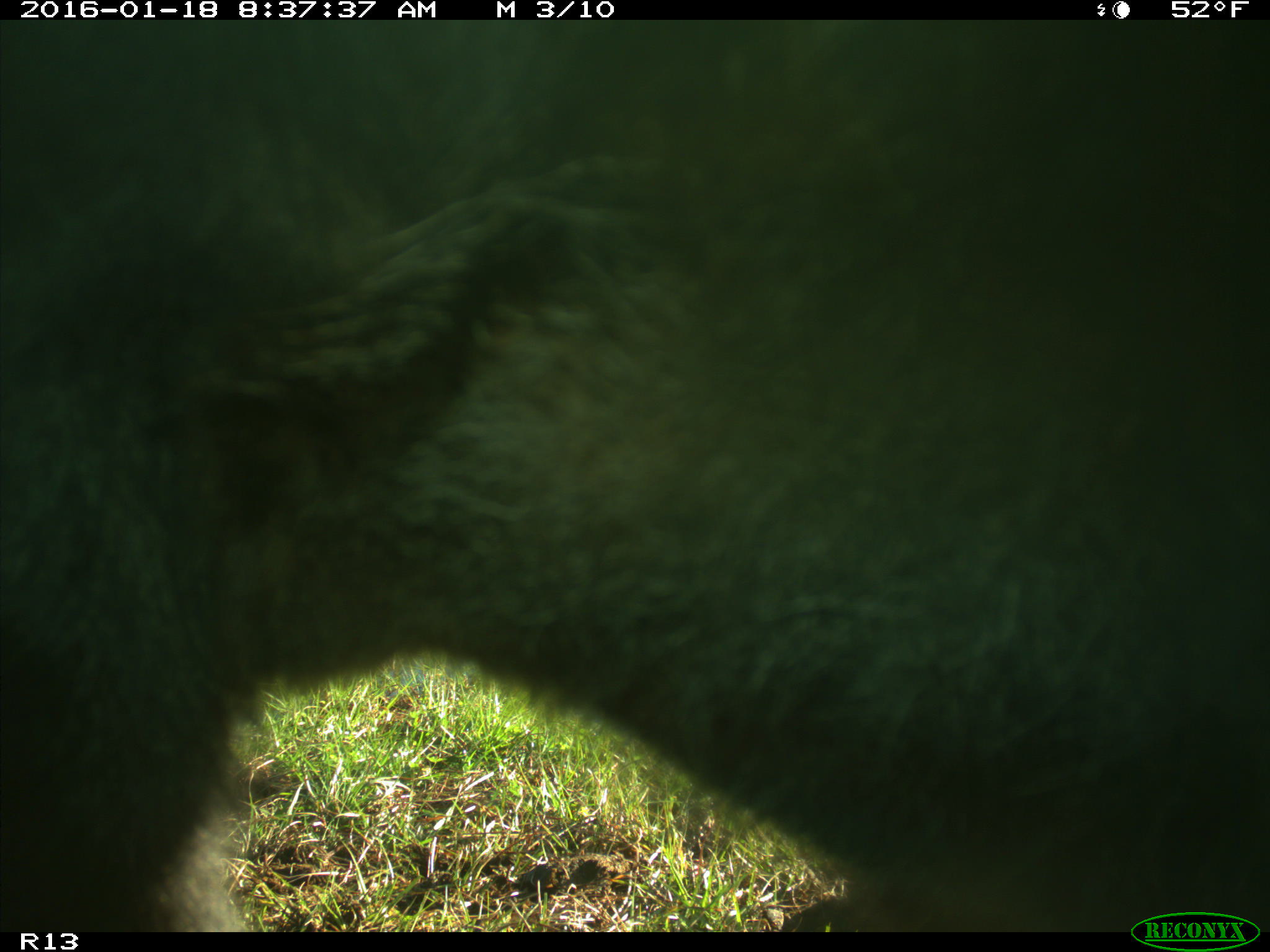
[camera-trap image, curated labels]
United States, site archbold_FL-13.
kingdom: Animalia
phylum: Chordata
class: Mammalia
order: Artiodactyla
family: Bovidae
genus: Bos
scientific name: Bos taurus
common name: domestic cow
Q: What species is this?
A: Bos taurus (domestic cow).